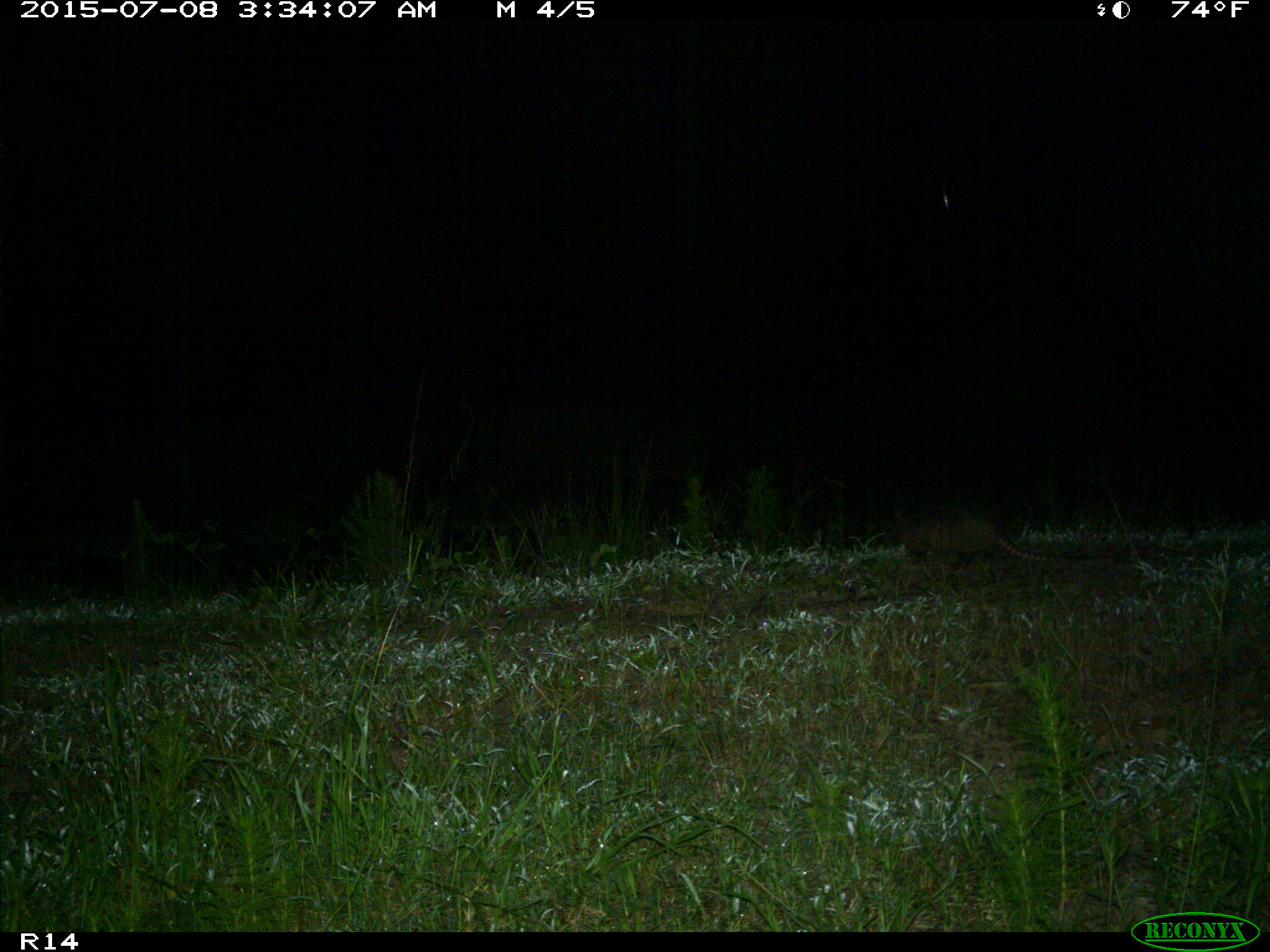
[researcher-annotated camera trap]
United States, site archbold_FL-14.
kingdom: Animalia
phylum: Chordata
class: Mammalia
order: Cingulata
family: Dasypodidae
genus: Dasypus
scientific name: Dasypus novemcinctus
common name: nine-banded armadillo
Dasypus novemcinctus (nine-banded armadillo).